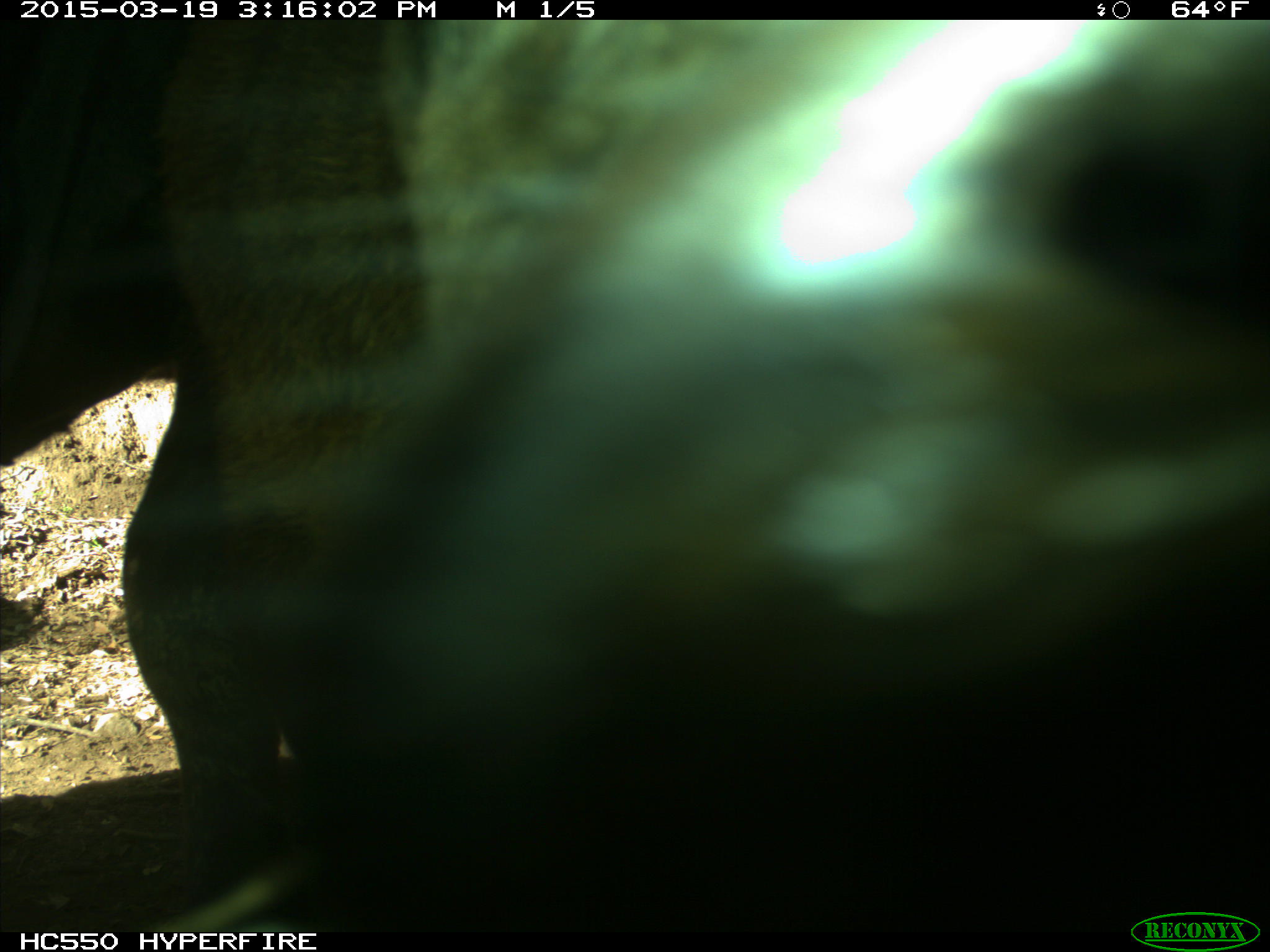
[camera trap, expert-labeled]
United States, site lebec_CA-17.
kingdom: Animalia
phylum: Chordata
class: Mammalia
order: Artiodactyla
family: Bovidae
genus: Bos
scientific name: Bos taurus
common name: domestic cow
Bos taurus (domestic cow).